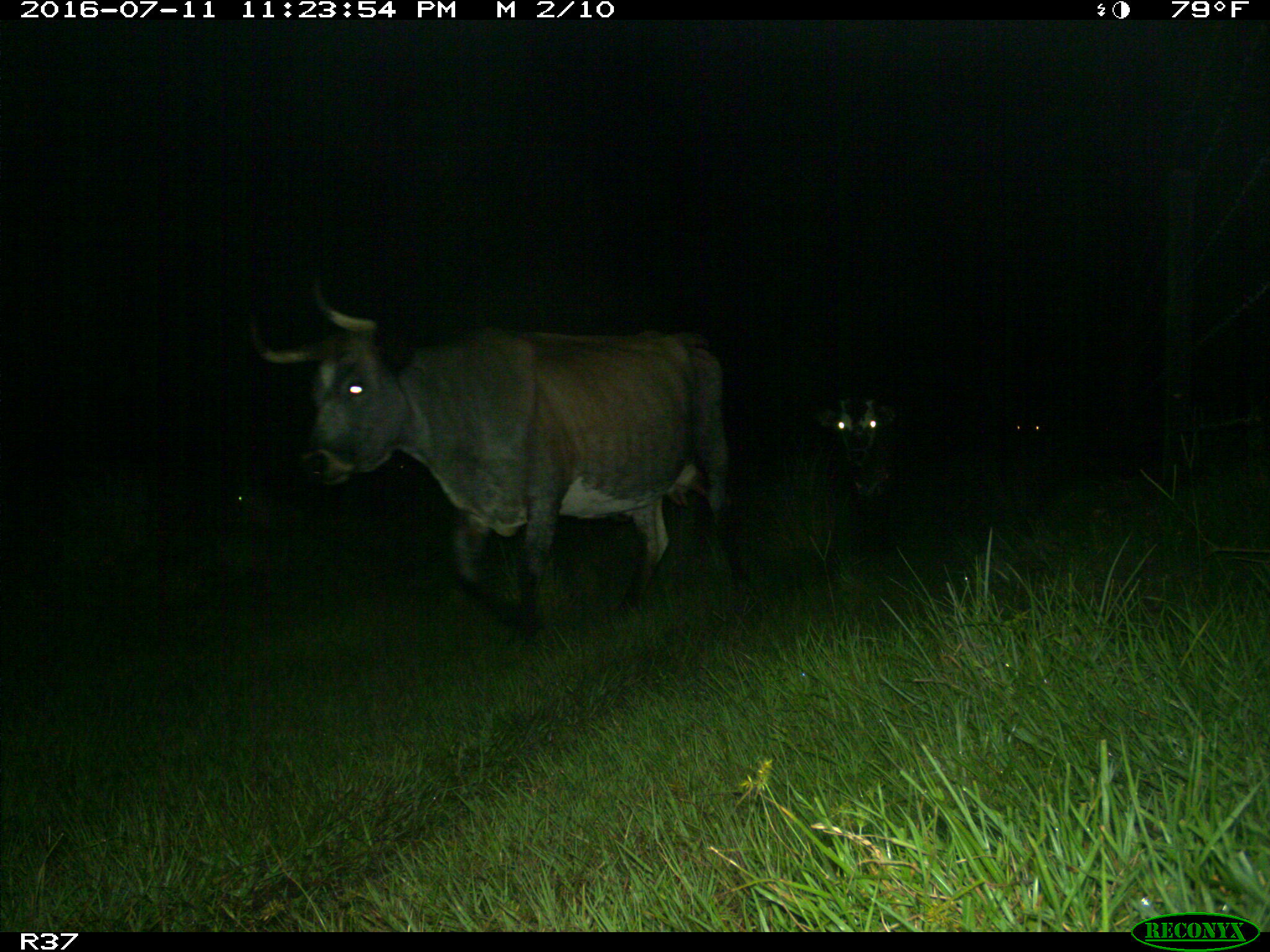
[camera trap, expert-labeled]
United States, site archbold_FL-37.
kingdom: Animalia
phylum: Chordata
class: Mammalia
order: Artiodactyla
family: Bovidae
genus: Bos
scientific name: Bos taurus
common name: domestic cow